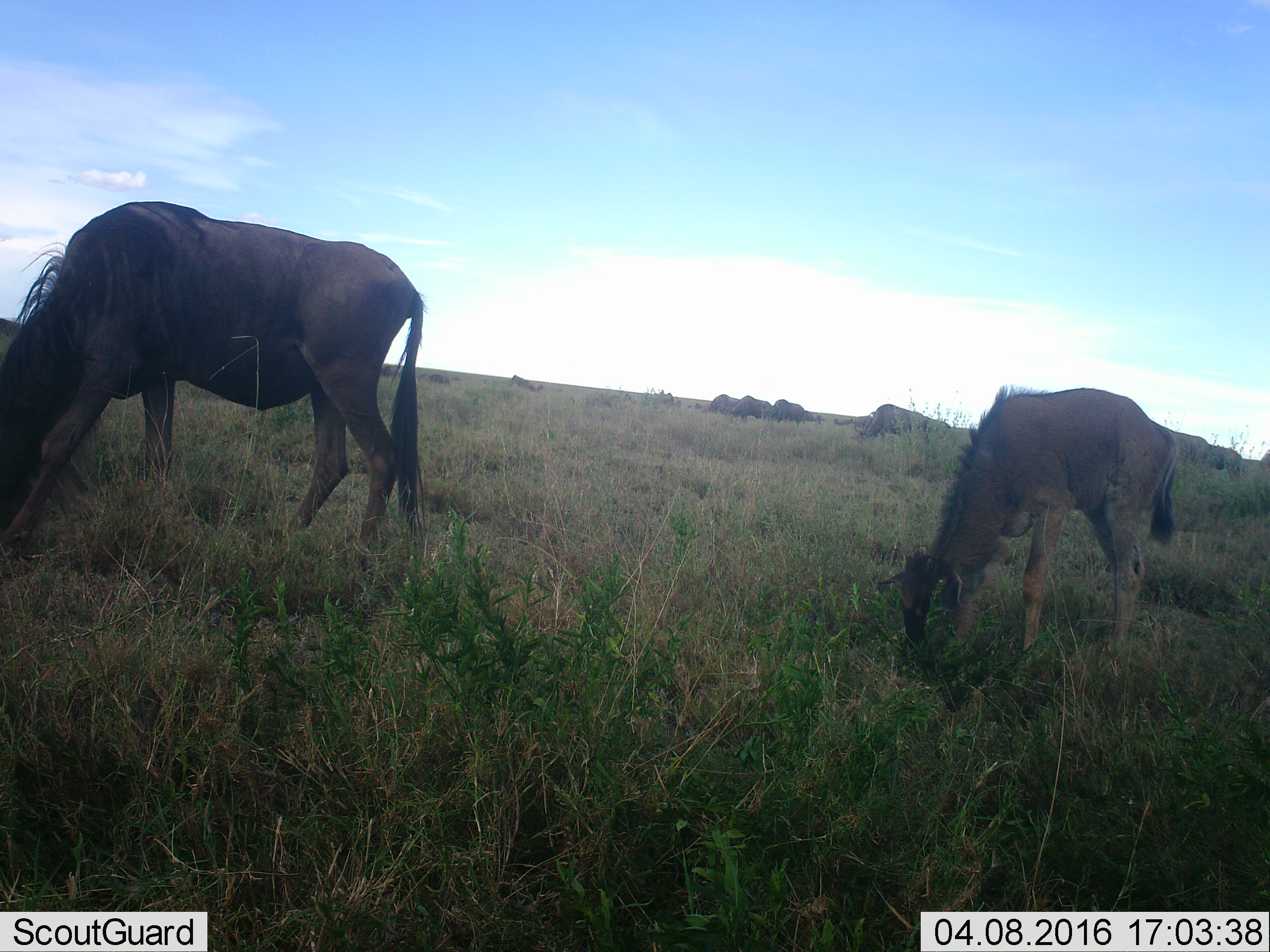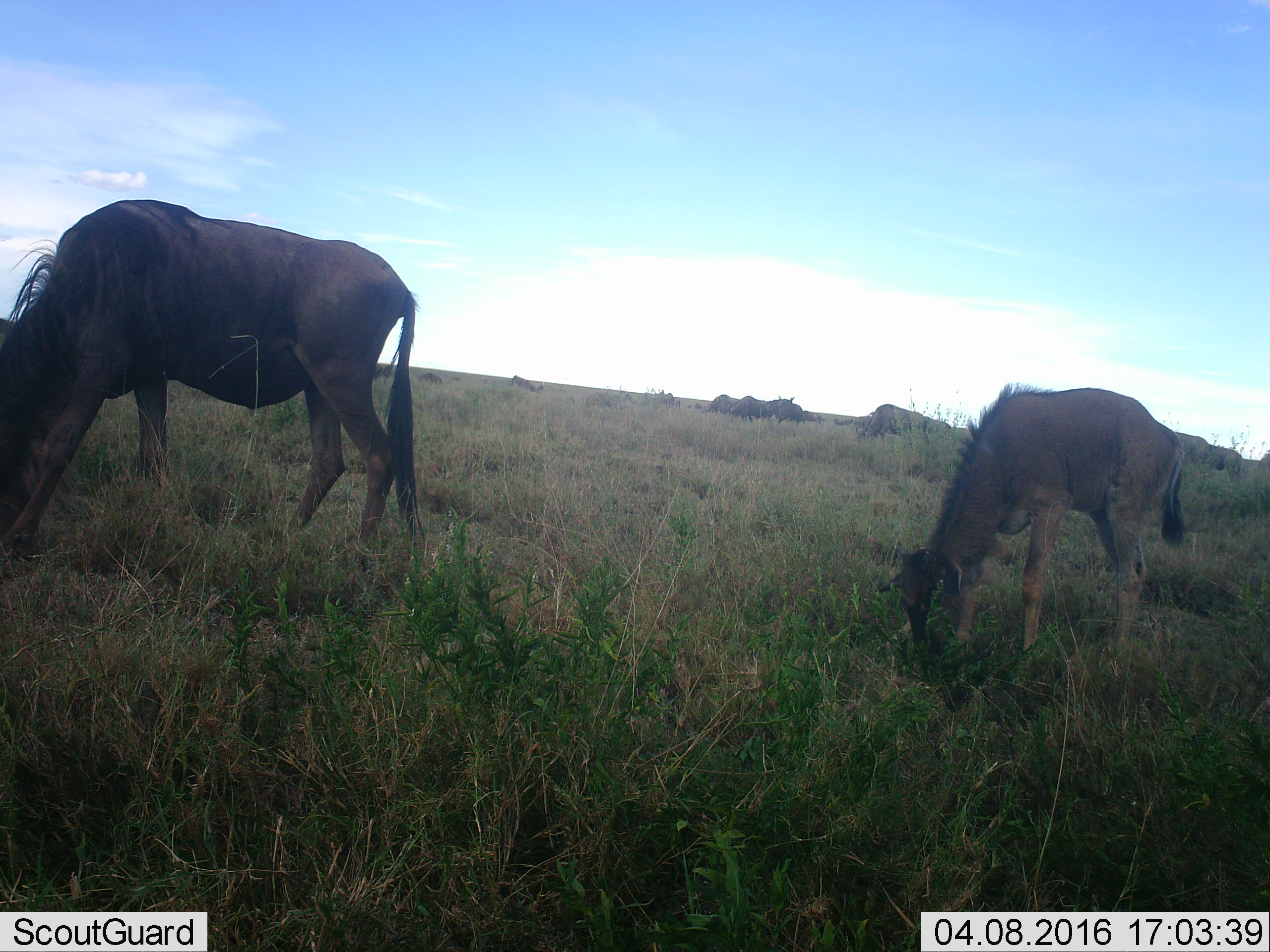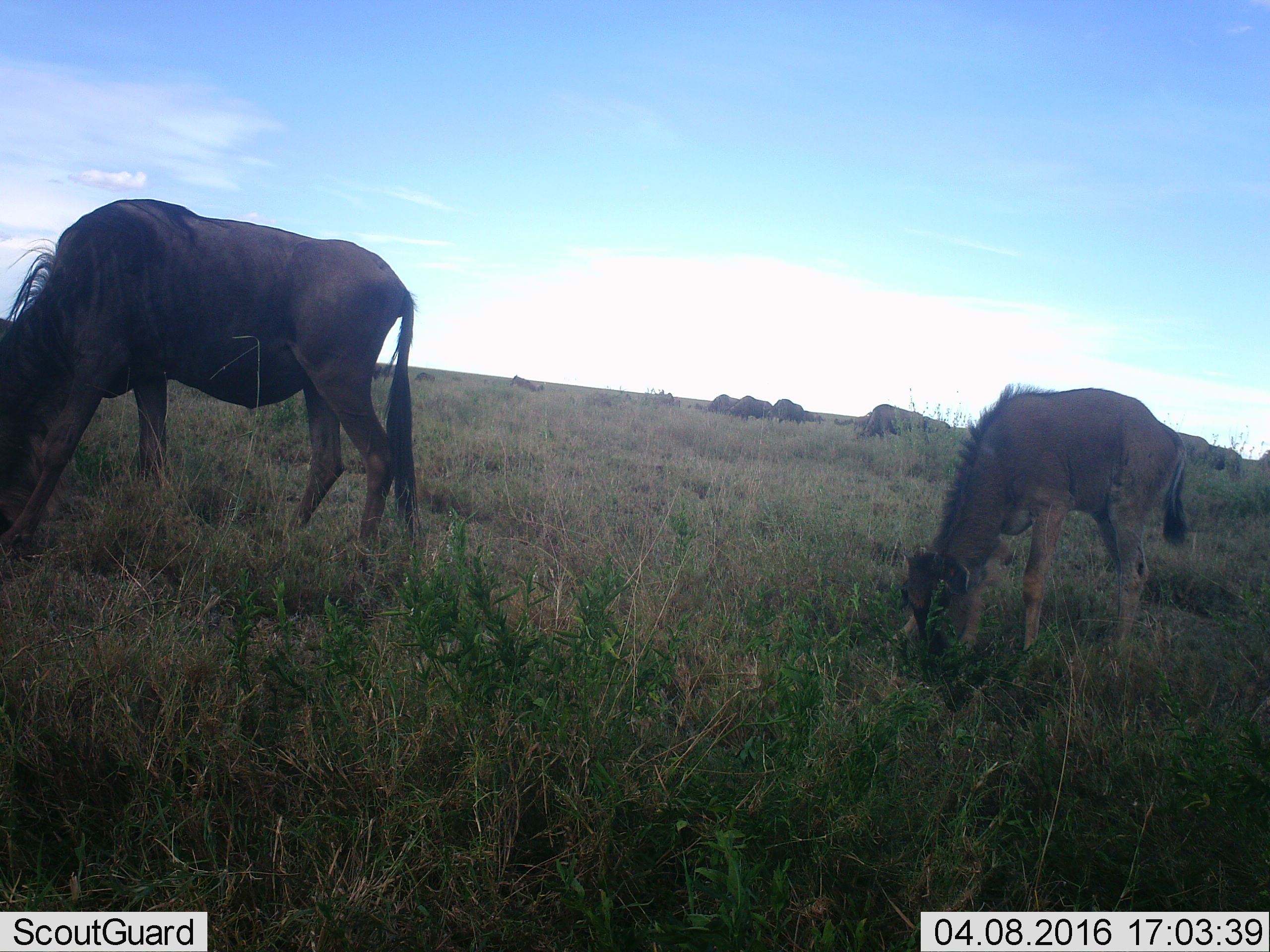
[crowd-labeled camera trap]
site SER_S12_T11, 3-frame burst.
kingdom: Animalia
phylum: Chordata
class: Mammalia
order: Artiodactyla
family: Bovidae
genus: Connochaetes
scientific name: Connochaetes taurinus taurinus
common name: blue wildebeest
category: wildebeestblue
Wildebeestblue (blue wildebeest) (Connochaetes taurinus taurinus), count 11-50. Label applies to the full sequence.